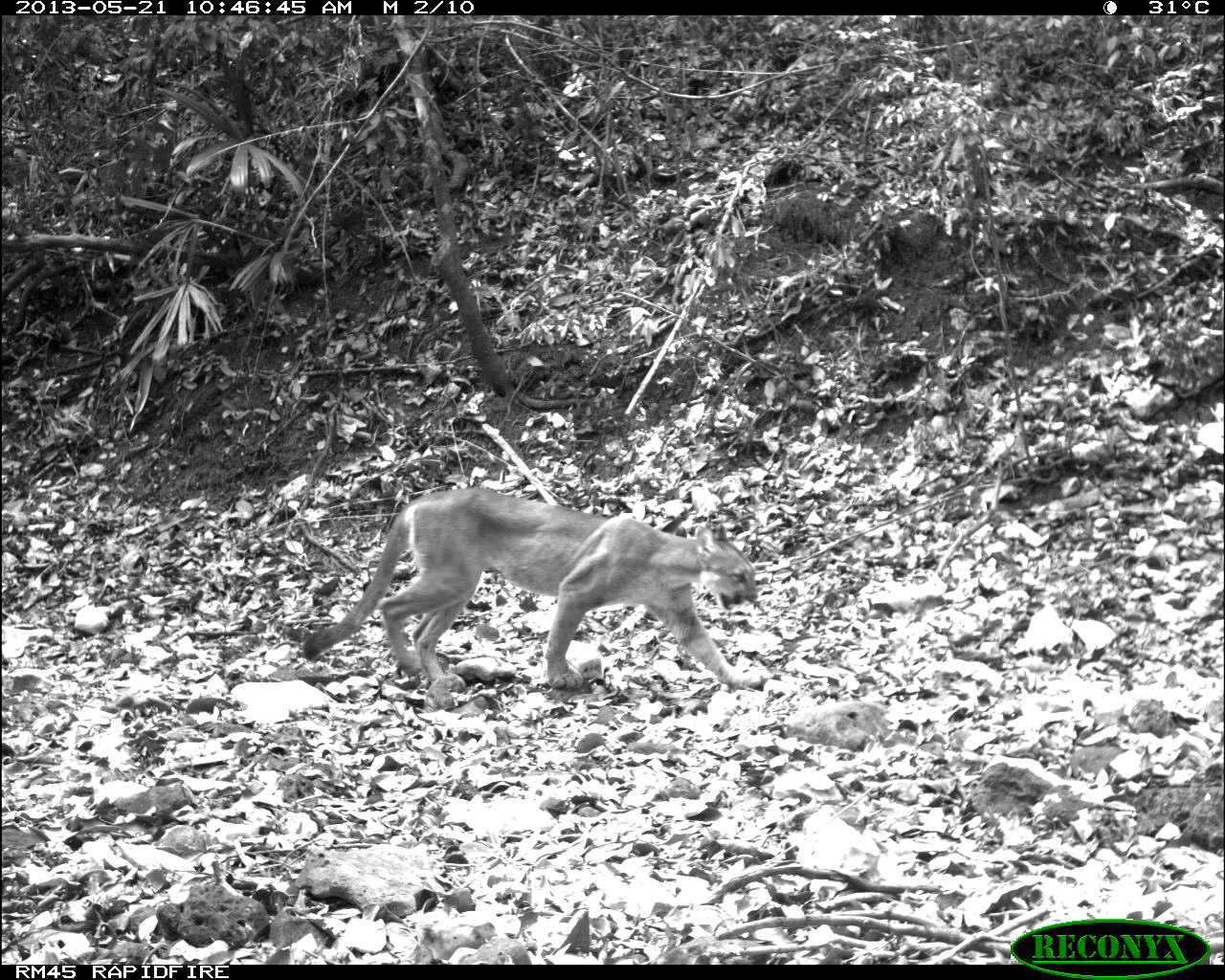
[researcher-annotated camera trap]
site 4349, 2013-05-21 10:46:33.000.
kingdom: Animalia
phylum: Chordata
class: Mammalia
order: Carnivora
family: Felidae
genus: Puma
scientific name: Puma concolor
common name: mountain lion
Puma concolor (mountain lion), count 1.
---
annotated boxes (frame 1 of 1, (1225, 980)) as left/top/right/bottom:
puma concolor: 298/484/772/692